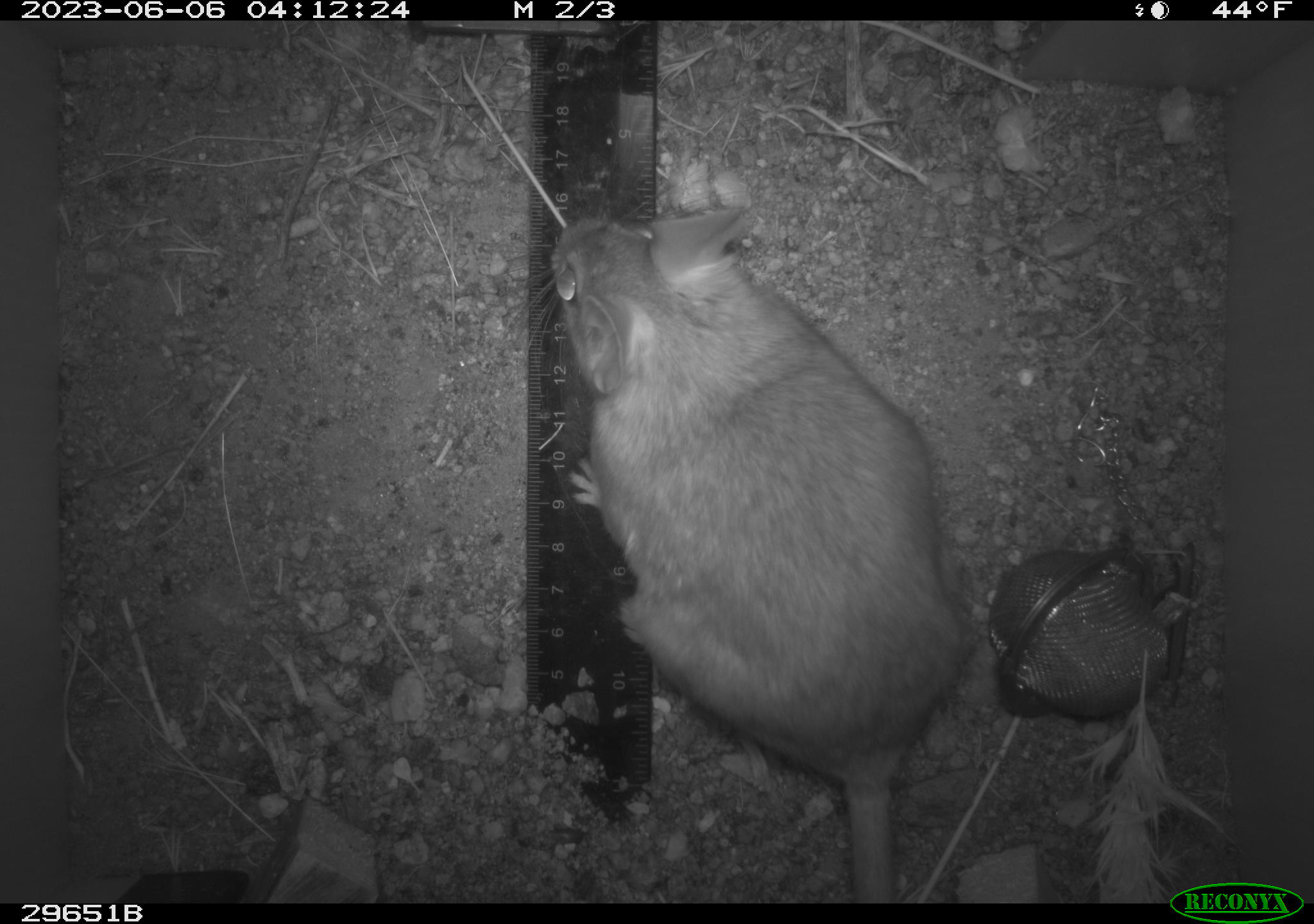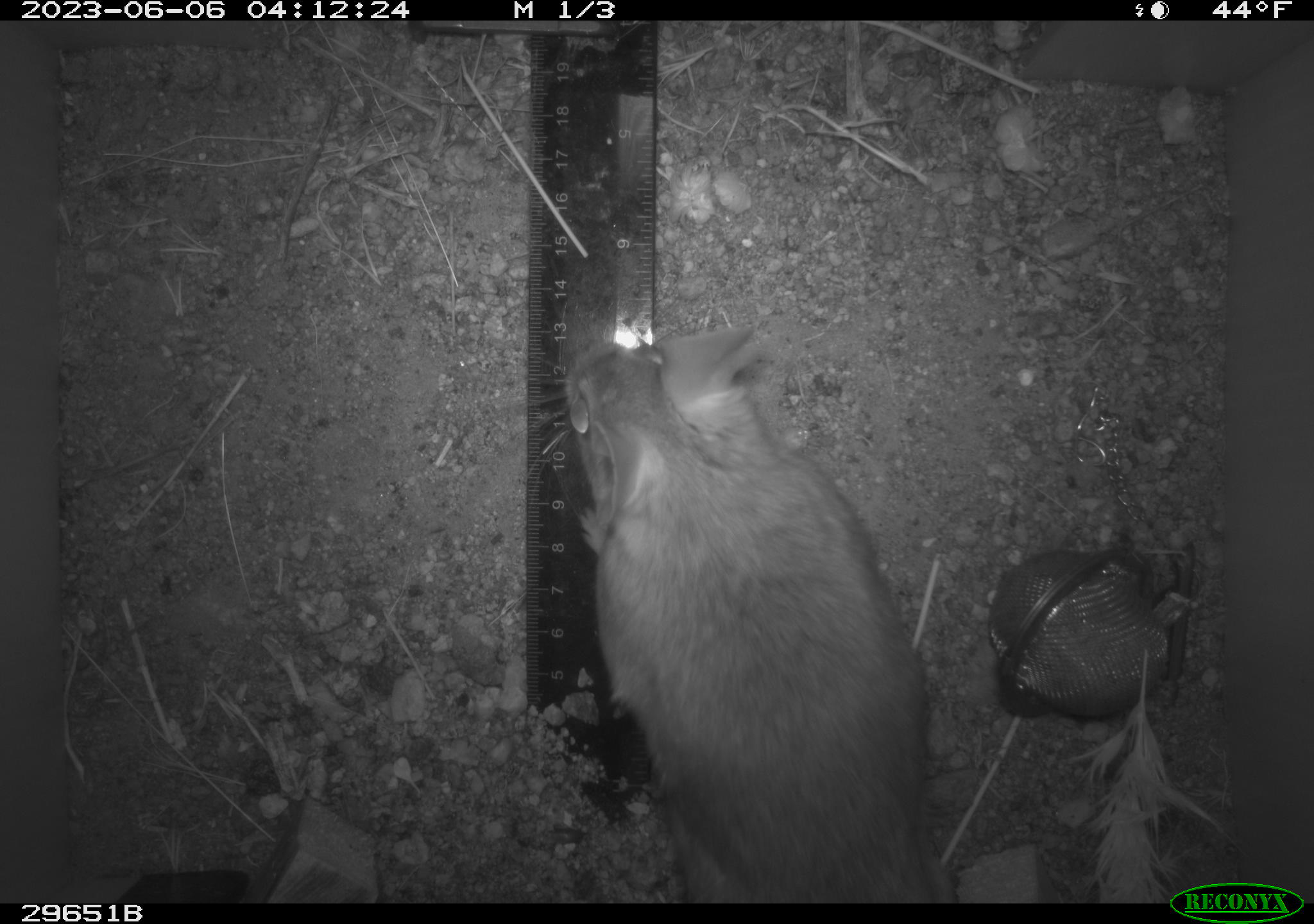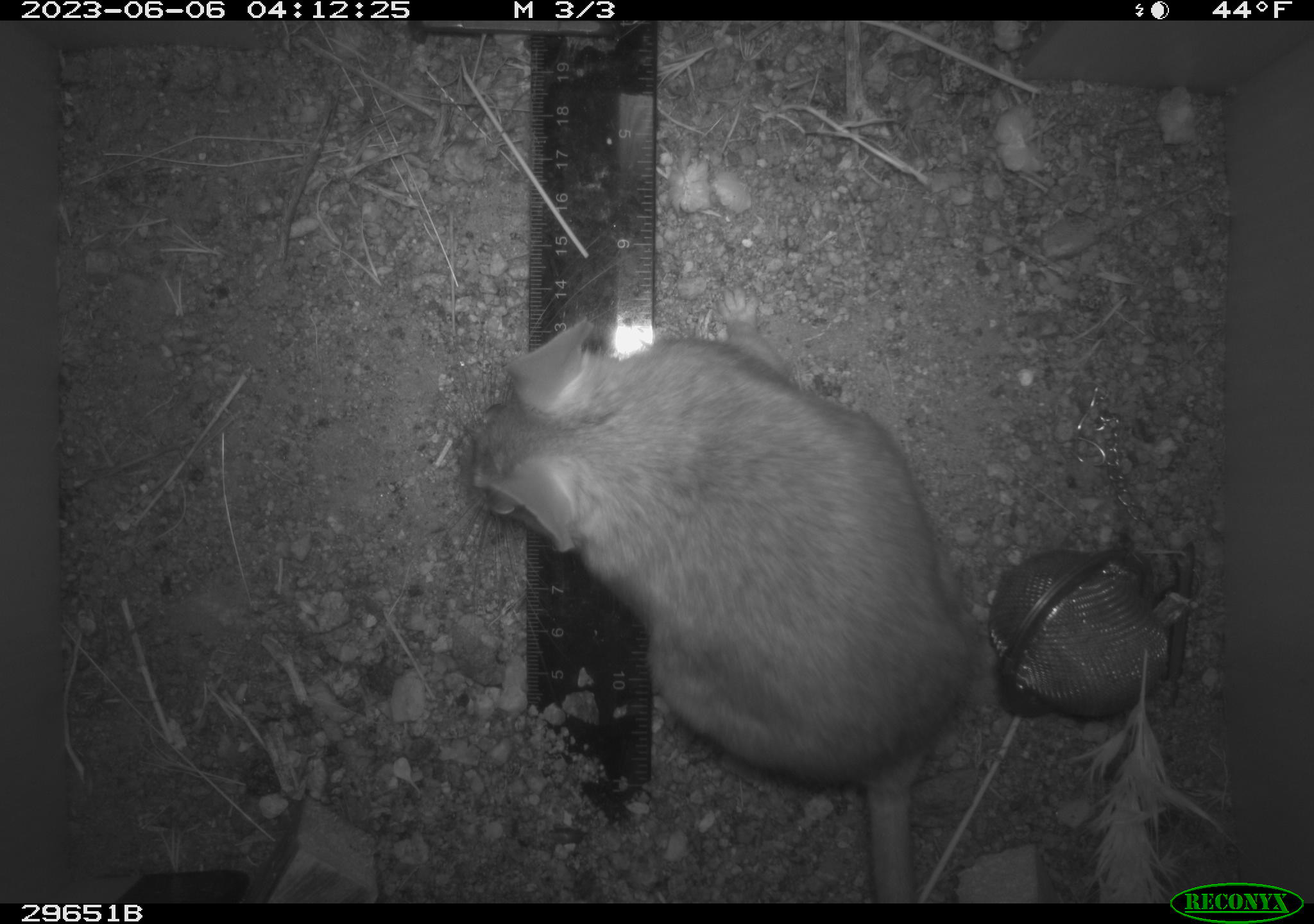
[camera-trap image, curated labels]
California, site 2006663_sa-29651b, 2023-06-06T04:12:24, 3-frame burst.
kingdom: Animalia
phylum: Chordata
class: Mammalia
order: Rodentia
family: Cricetidae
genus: Neotoma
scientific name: Neotoma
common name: pack rat or woodrat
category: neotoma species